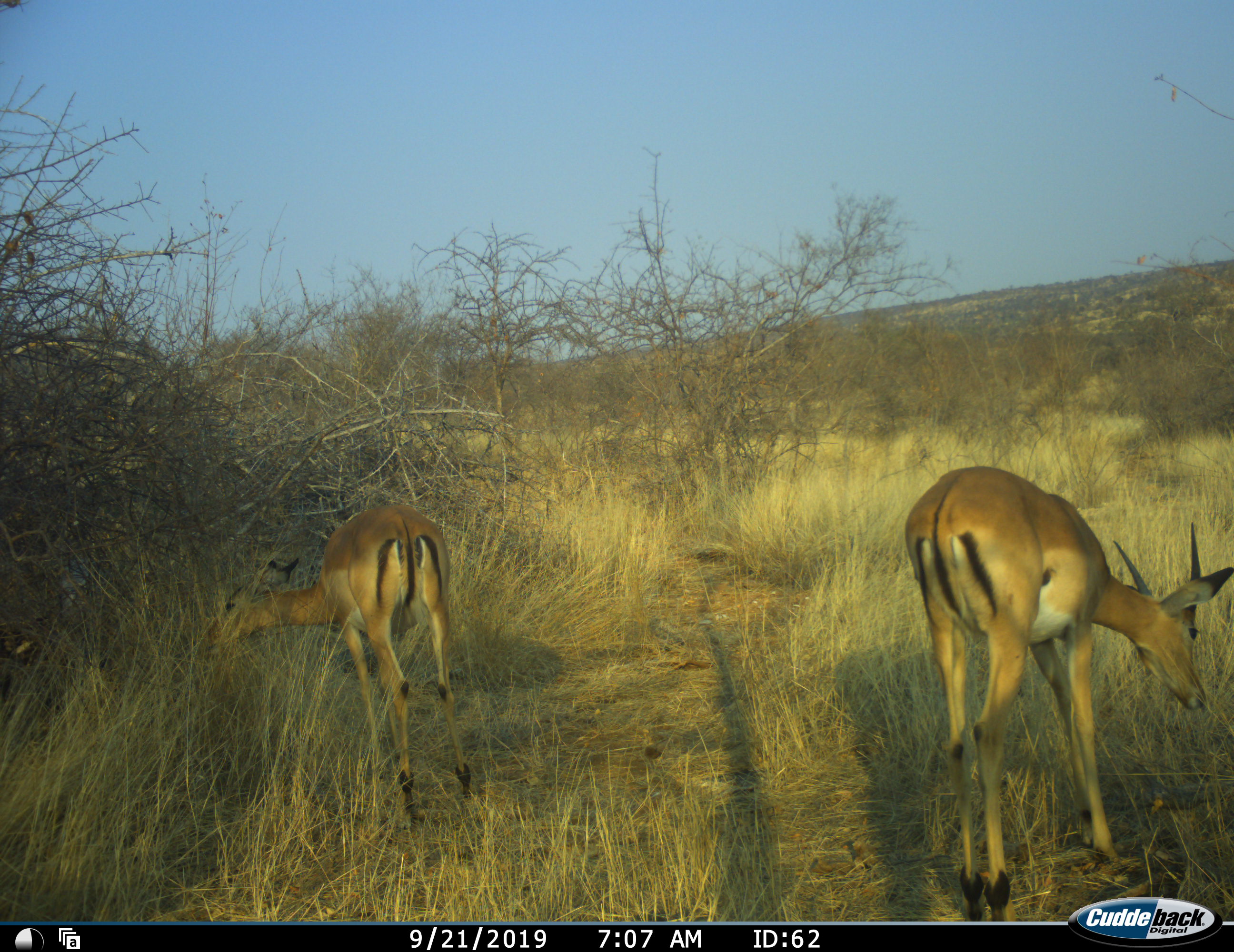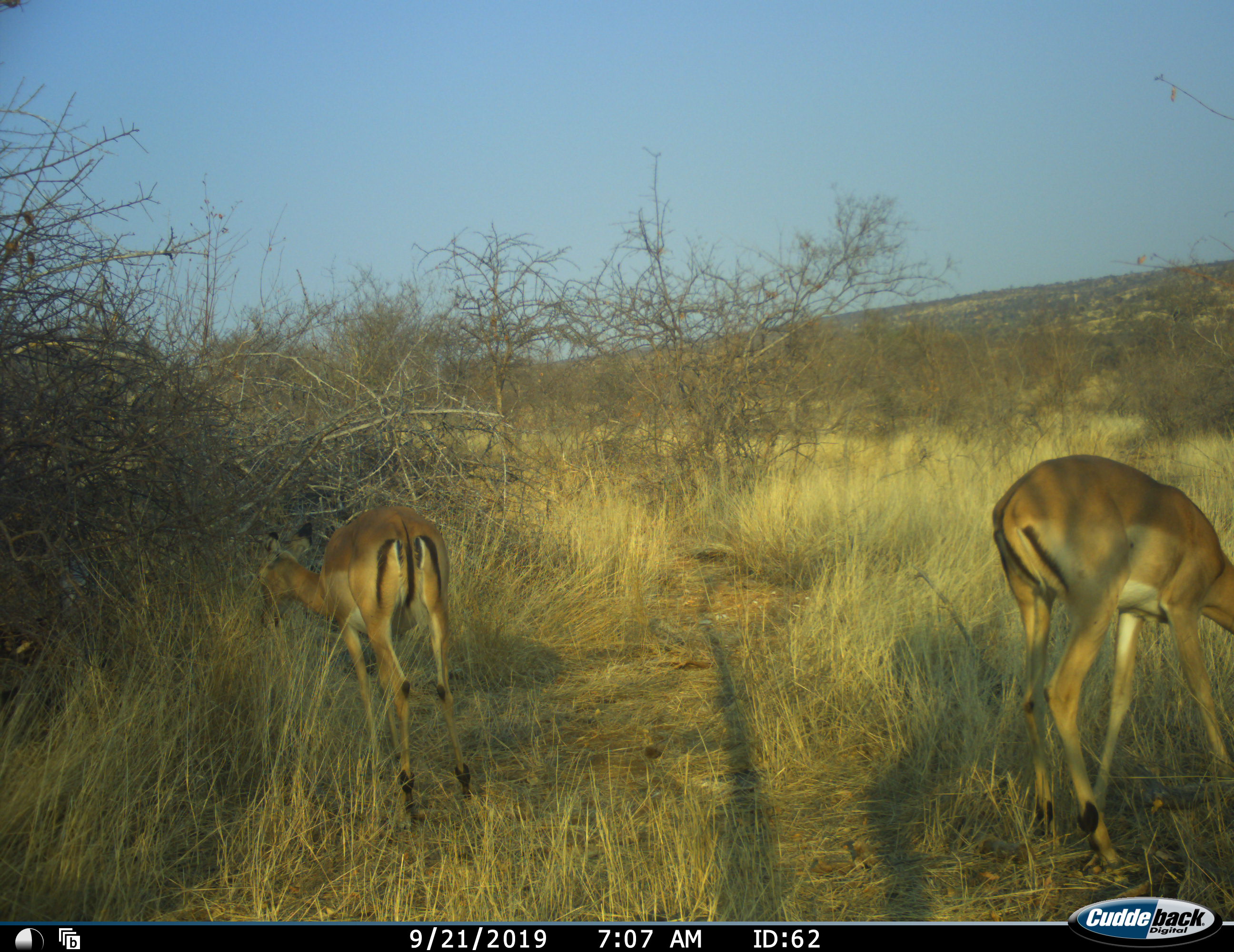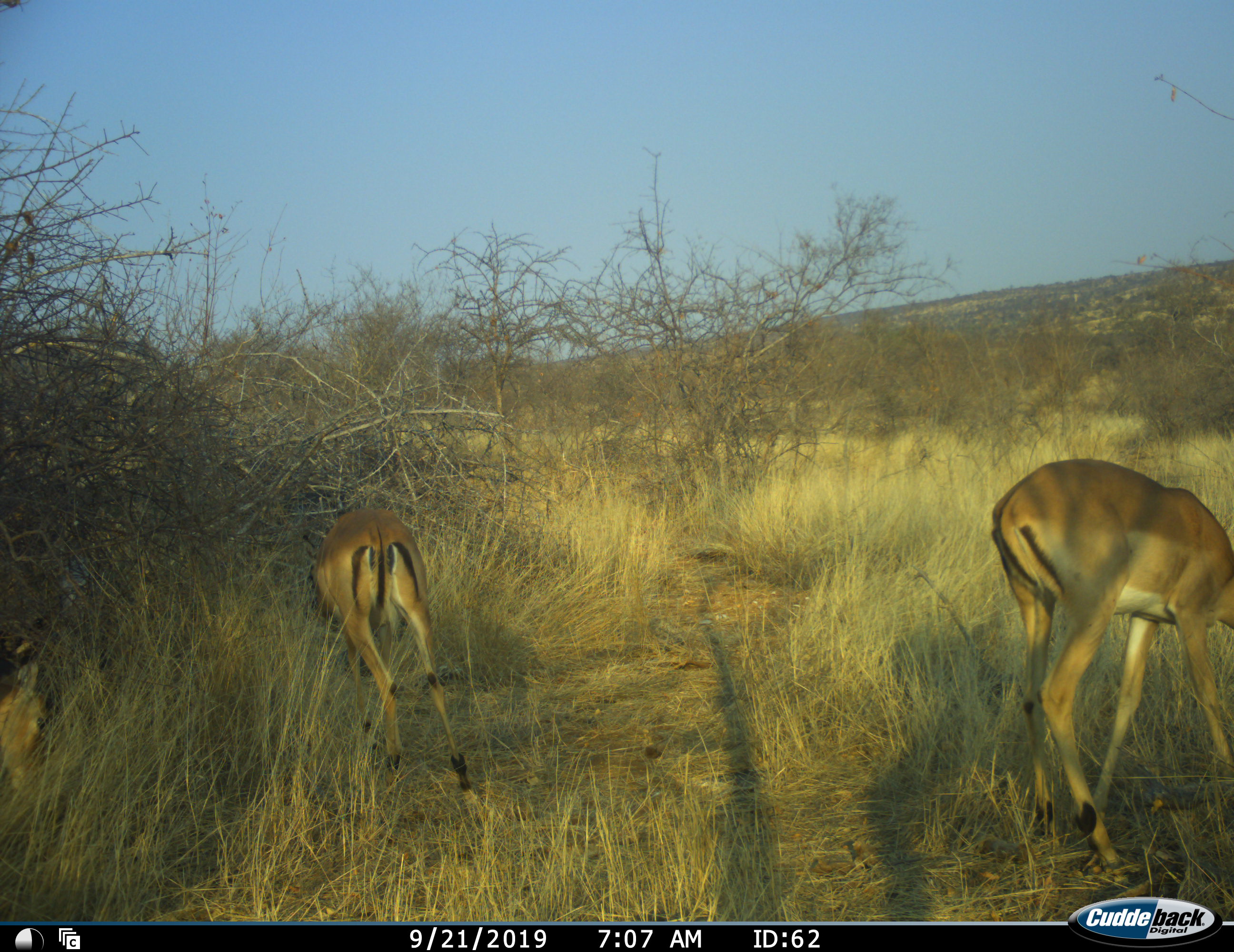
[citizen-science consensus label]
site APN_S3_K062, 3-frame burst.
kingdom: Animalia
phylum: Chordata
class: Mammalia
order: Artiodactyla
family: Bovidae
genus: Aepyceros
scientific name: Aepyceros melampus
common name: impala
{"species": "impala (Aepyceros melampus)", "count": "2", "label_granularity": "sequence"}